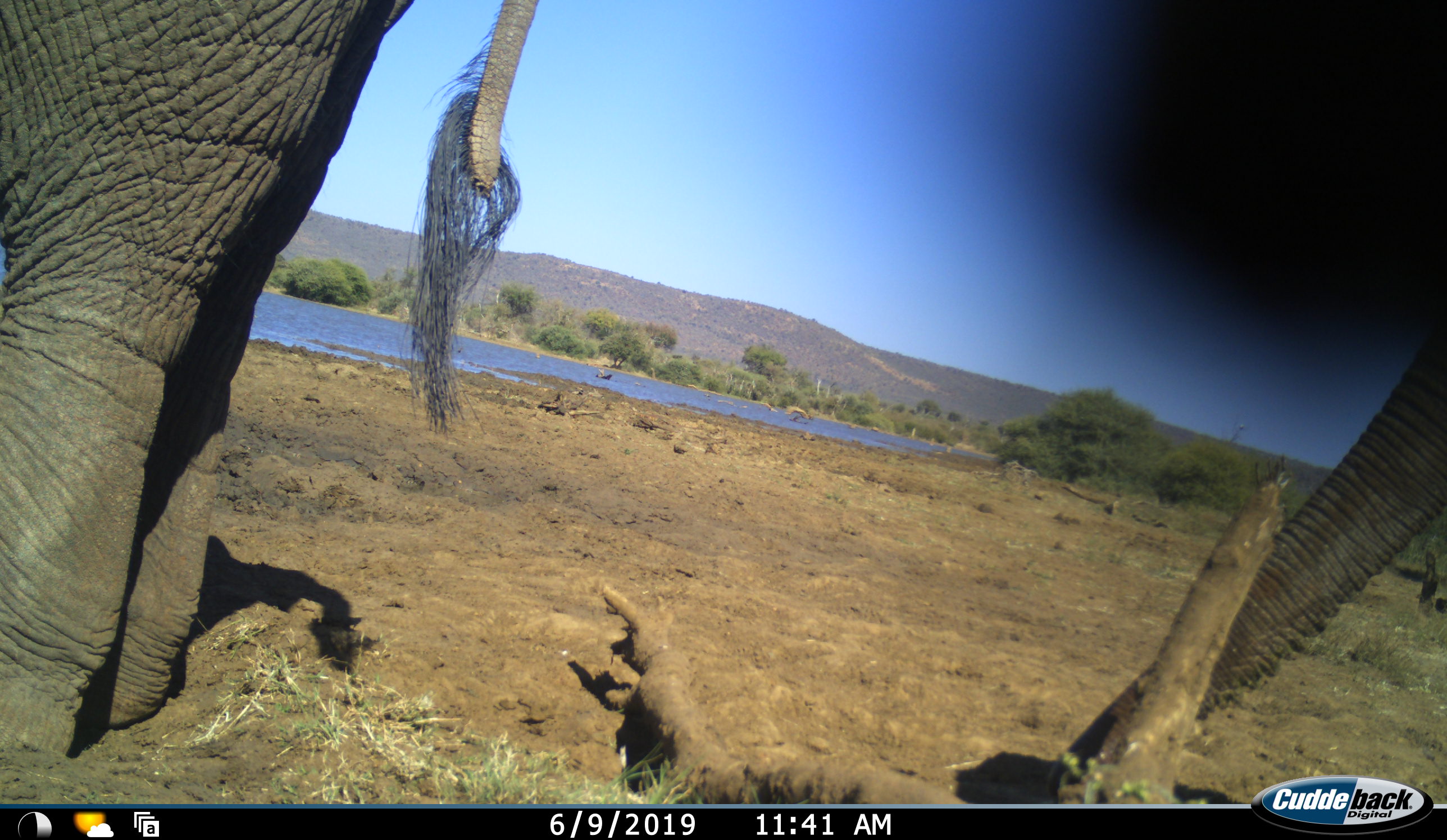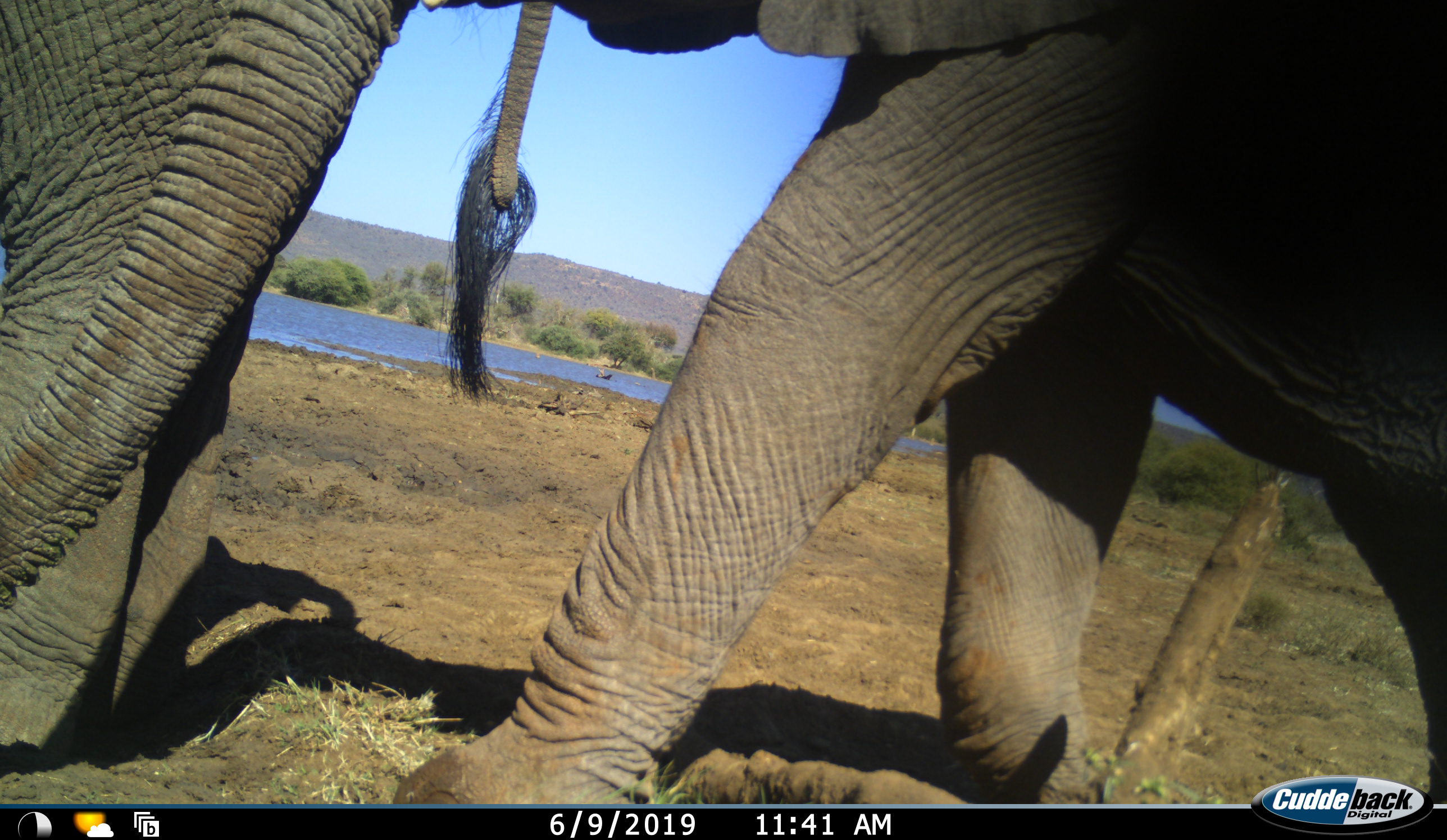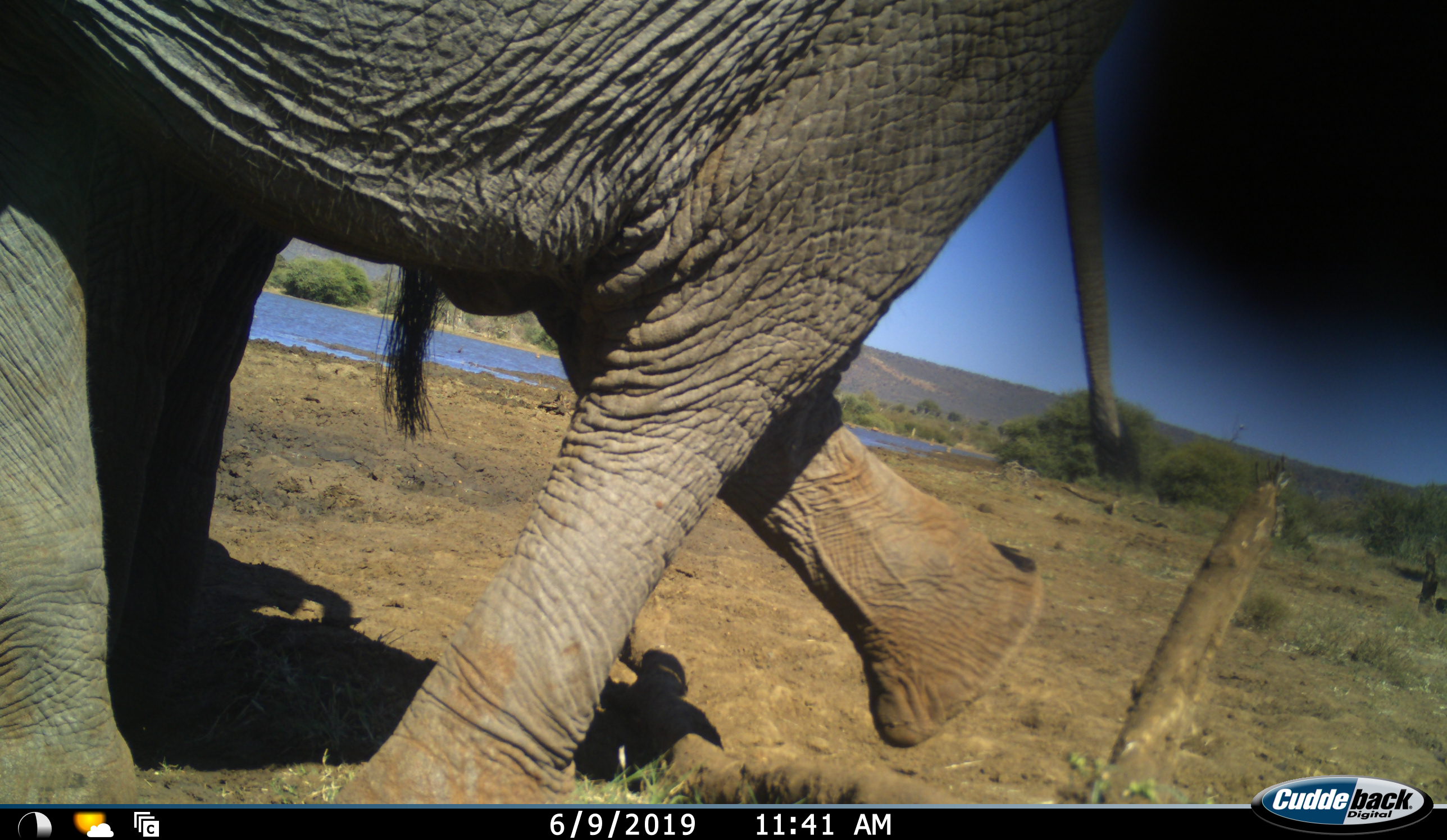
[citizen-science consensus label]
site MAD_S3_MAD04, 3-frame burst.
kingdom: Animalia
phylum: Chordata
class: Mammalia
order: Proboscidea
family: Elephantidae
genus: Loxodonta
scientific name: Loxodonta africana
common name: african bush elephant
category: elephant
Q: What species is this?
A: Elephant (african bush elephant) (Loxodonta africana).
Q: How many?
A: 2.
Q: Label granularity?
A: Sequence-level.